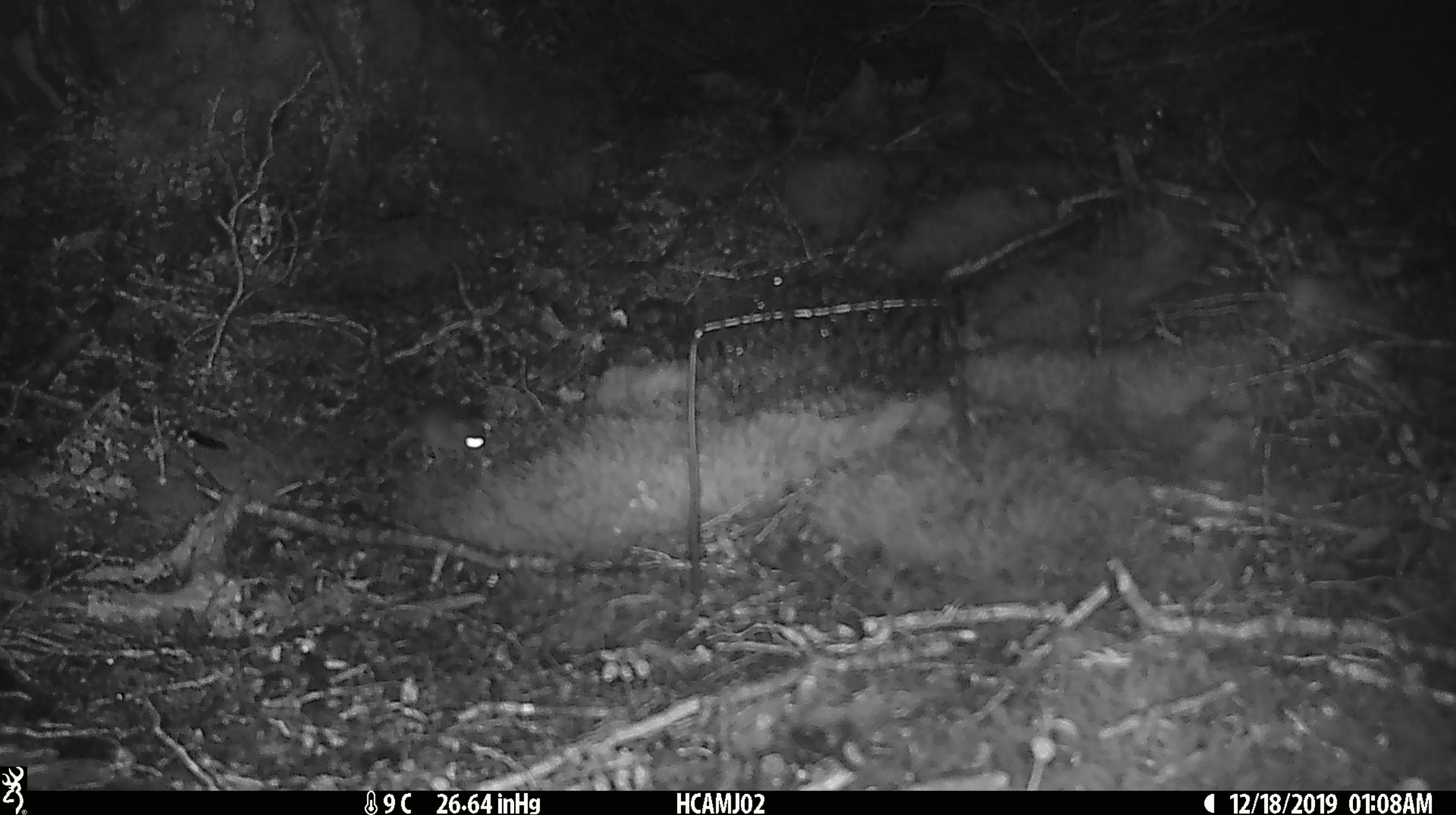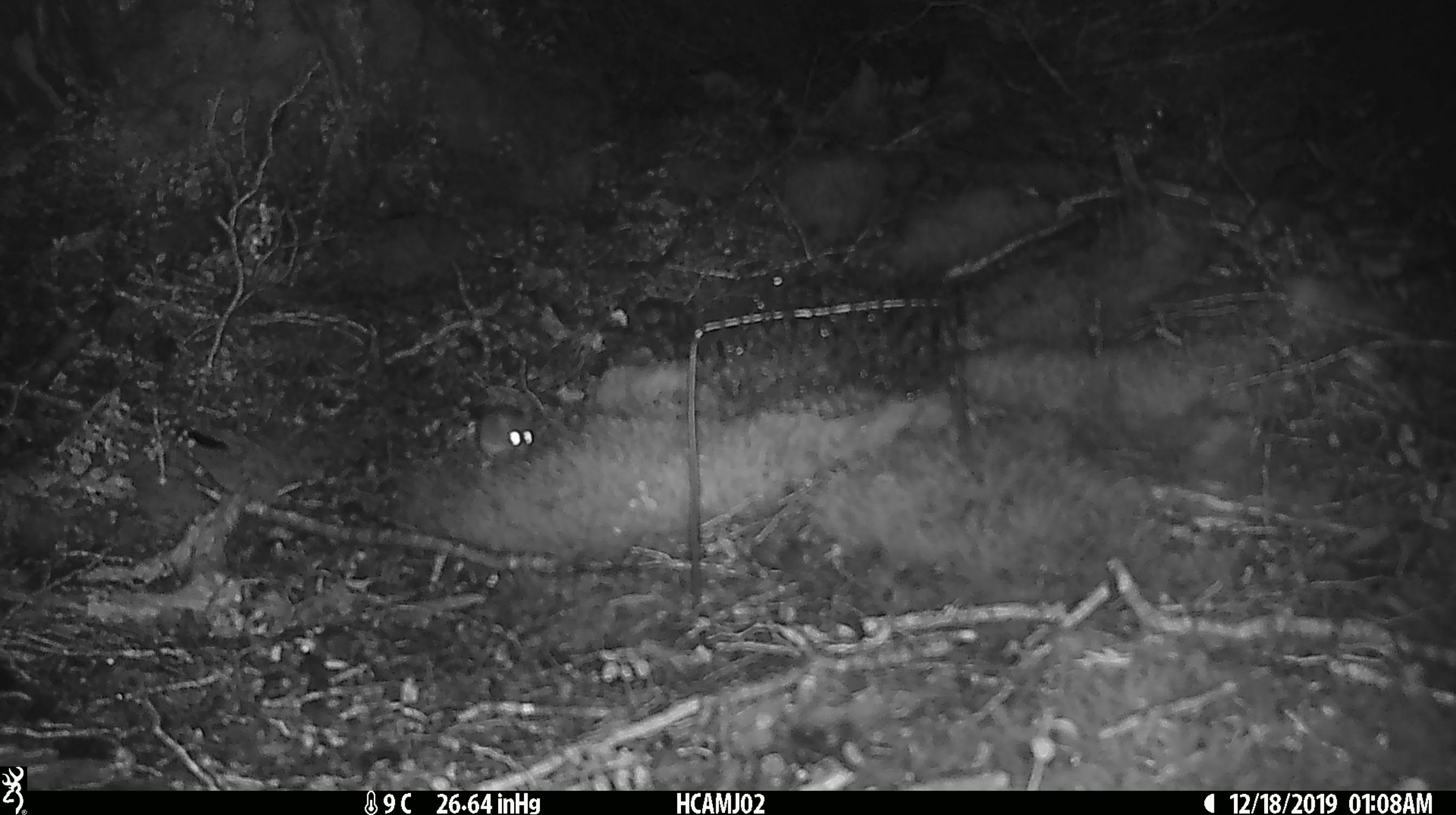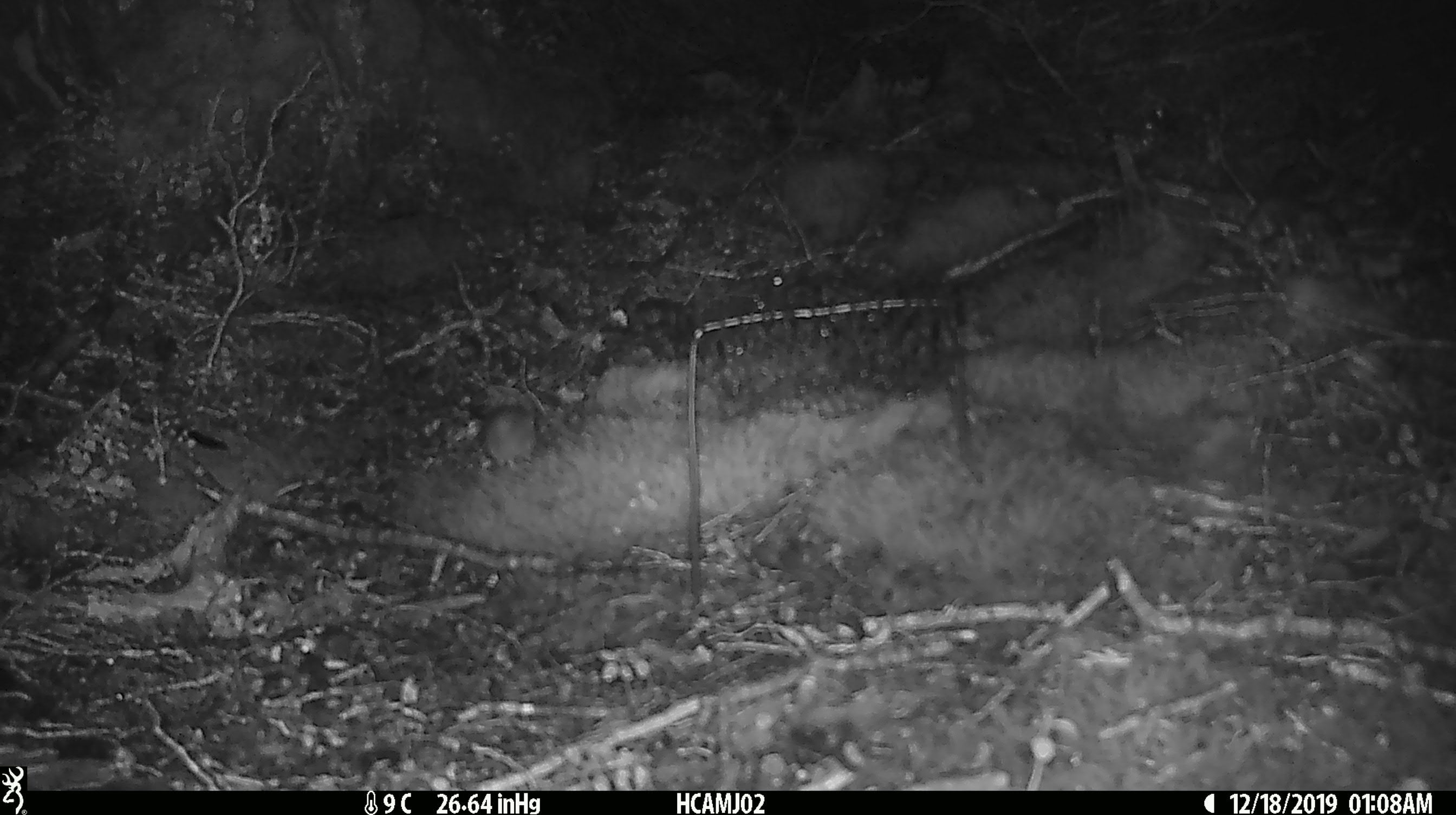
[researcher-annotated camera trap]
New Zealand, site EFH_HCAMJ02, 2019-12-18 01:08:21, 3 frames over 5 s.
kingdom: Animalia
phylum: Chordata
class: Mammalia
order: Rodentia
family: Muridae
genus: Mus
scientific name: Mus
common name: mouse